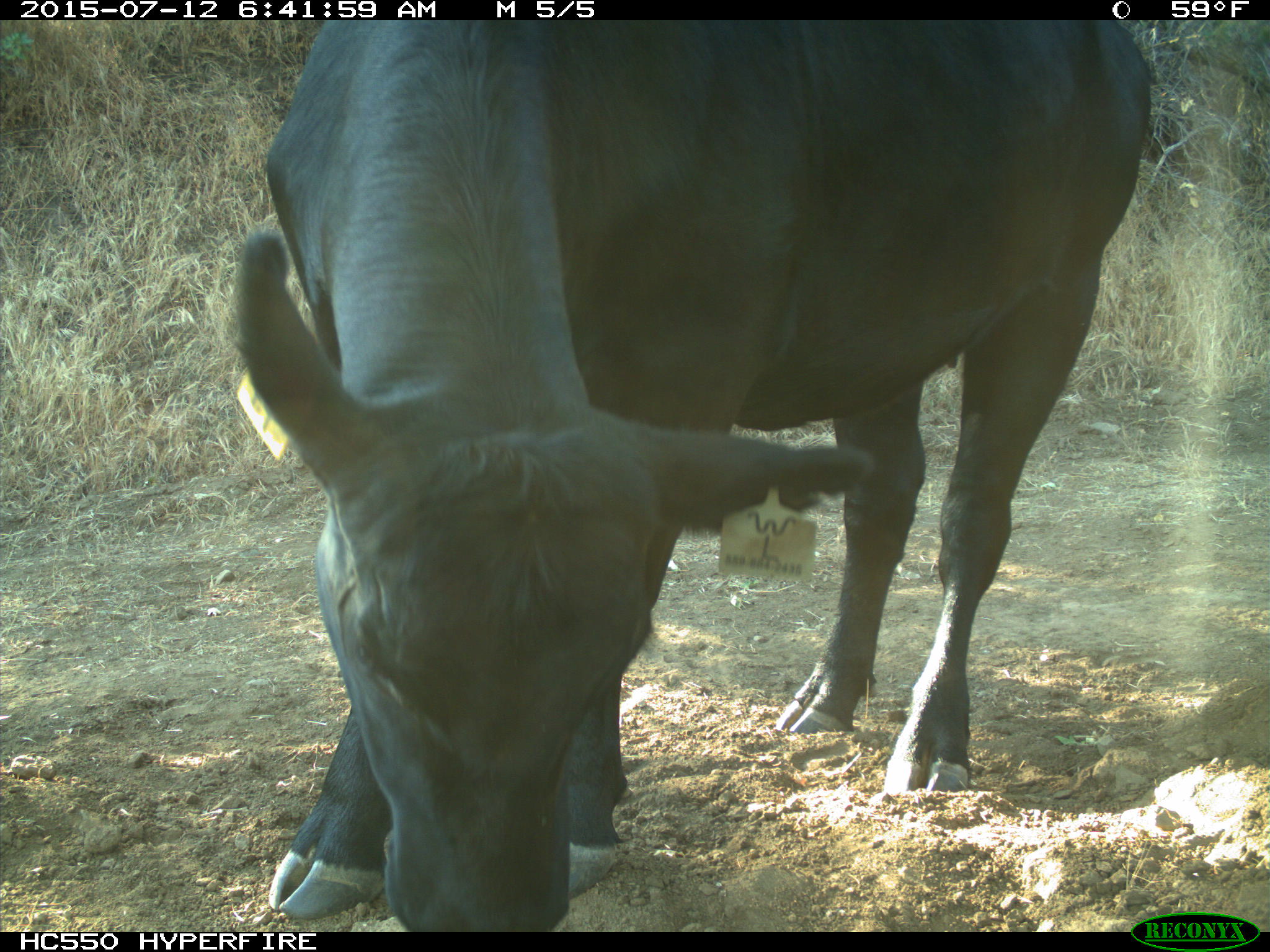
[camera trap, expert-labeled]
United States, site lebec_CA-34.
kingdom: Animalia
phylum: Chordata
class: Mammalia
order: Artiodactyla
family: Bovidae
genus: Bos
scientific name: Bos taurus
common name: domestic cow